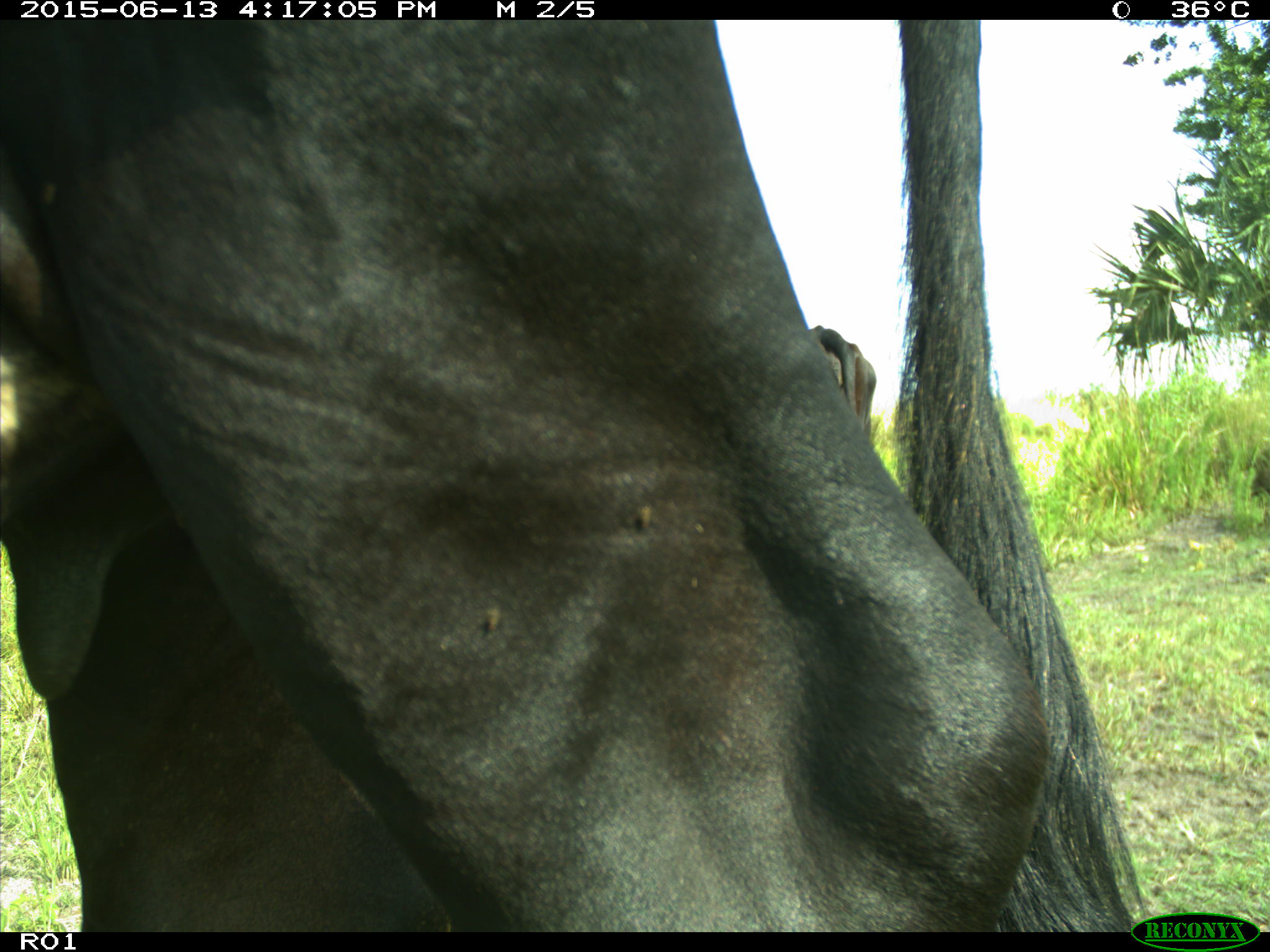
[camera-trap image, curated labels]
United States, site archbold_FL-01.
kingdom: Animalia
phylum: Chordata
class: Mammalia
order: Artiodactyla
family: Bovidae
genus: Bos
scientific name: Bos taurus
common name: domestic cow